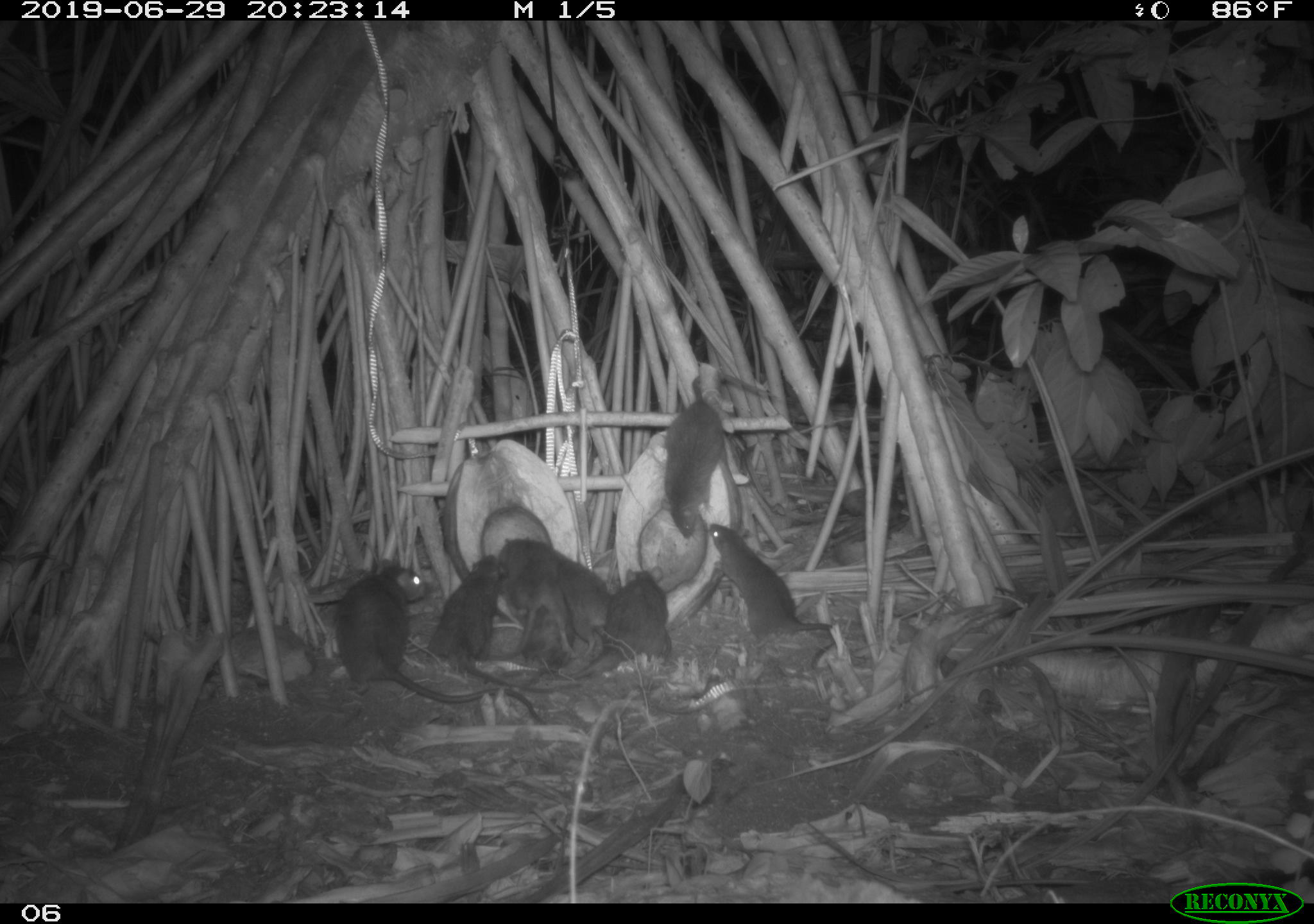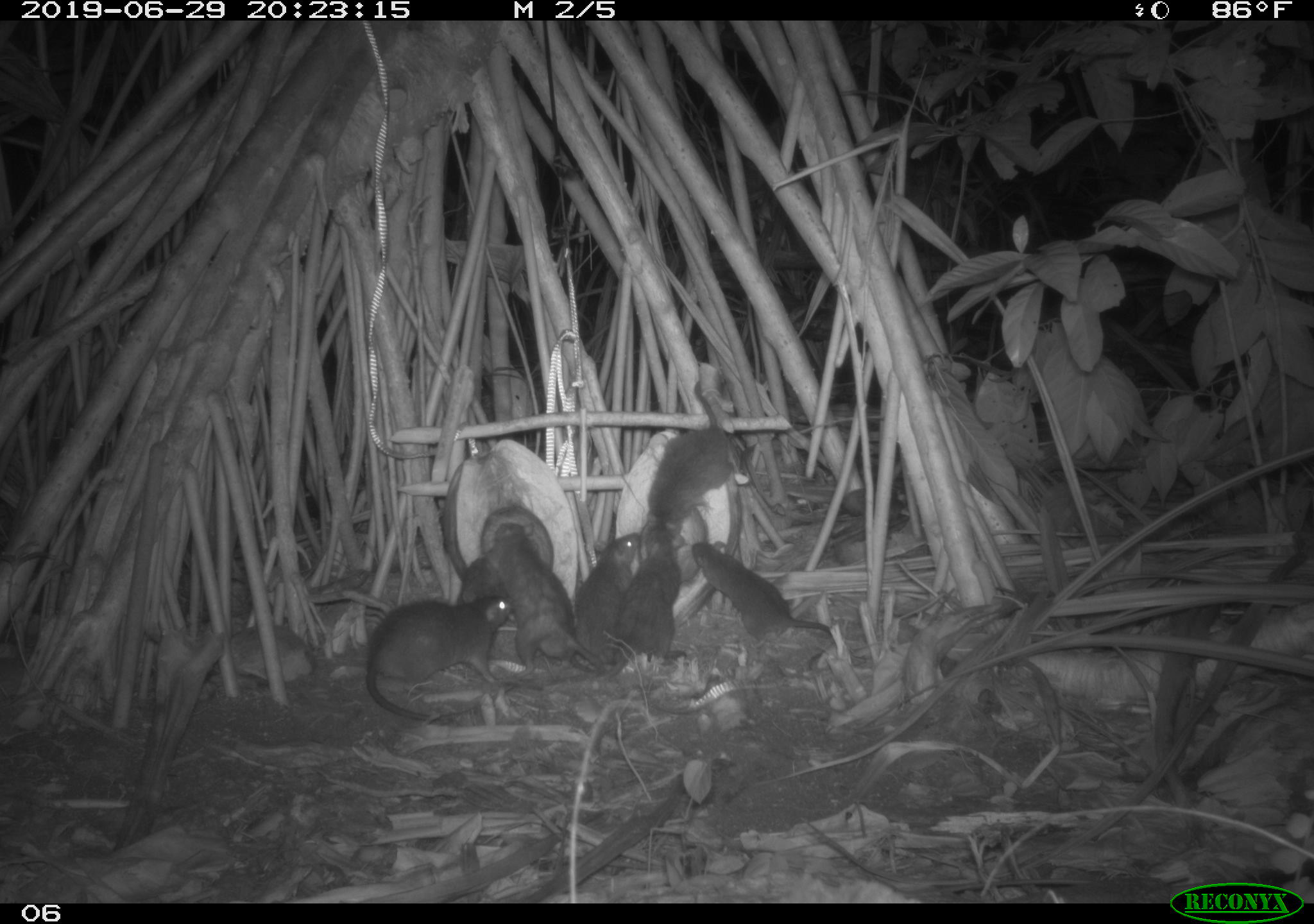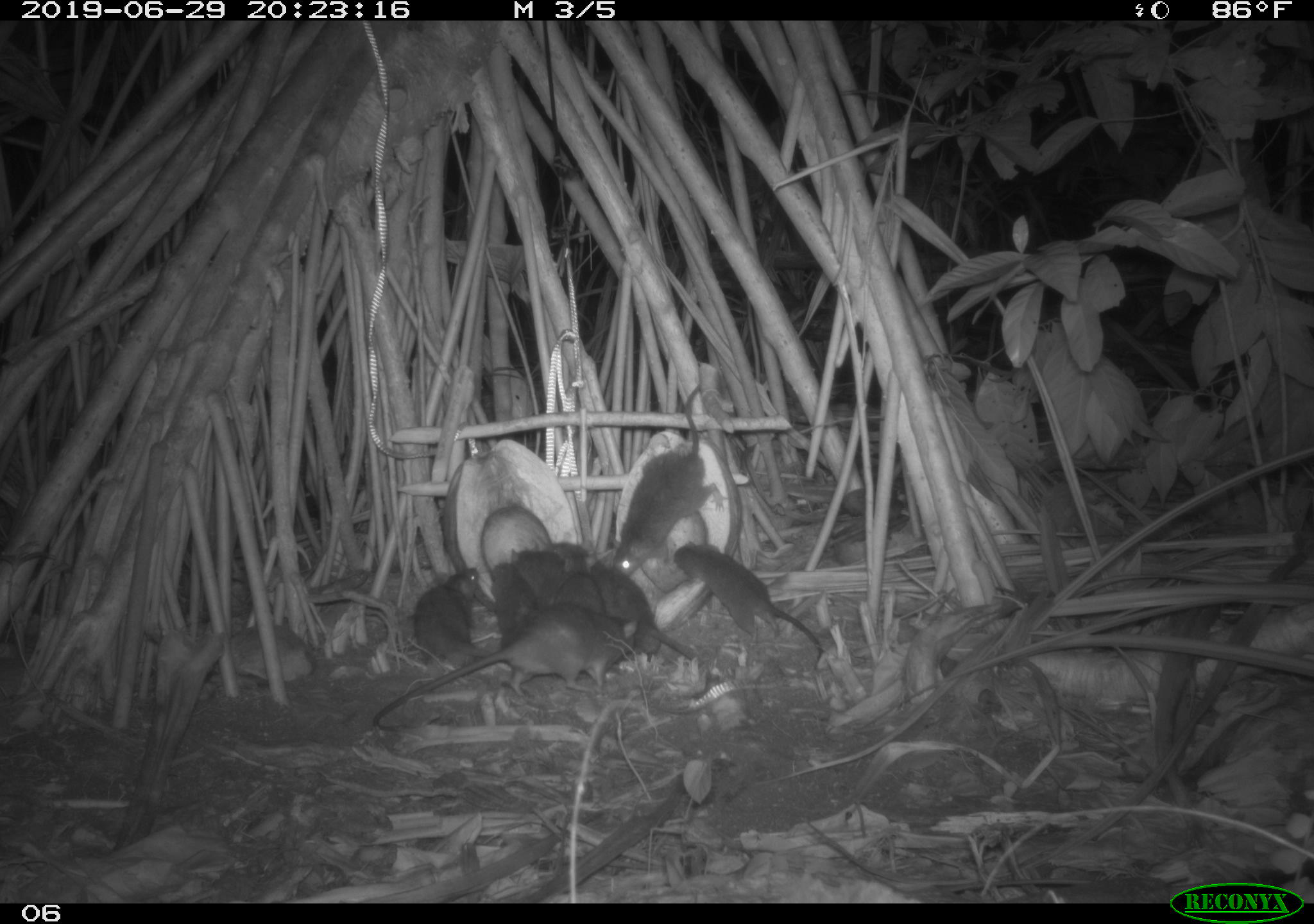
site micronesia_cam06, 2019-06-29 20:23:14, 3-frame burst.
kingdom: Animalia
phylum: Chordata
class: Mammalia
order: Rodentia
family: Muridae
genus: Rattus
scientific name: Rattus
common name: rat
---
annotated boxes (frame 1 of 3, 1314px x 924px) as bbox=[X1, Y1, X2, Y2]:
rat: bbox=[330, 560, 545, 722]; bbox=[708, 520, 845, 676]; bbox=[660, 362, 775, 543]; bbox=[501, 535, 616, 667]; bbox=[431, 551, 529, 686]; bbox=[576, 565, 686, 680]; bbox=[523, 587, 579, 696]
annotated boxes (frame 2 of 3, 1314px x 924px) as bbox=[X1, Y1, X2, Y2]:
rat: bbox=[485, 518, 620, 686]; bbox=[361, 590, 525, 727]; bbox=[688, 536, 842, 678]; bbox=[643, 378, 737, 549]; bbox=[619, 522, 695, 669]; bbox=[574, 529, 644, 667]; bbox=[447, 544, 516, 613]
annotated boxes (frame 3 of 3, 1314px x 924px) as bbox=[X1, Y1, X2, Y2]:
rat: bbox=[369, 607, 645, 731]; bbox=[611, 377, 726, 585]; bbox=[671, 539, 833, 661]; bbox=[547, 535, 699, 663]; bbox=[399, 565, 502, 671]; bbox=[508, 544, 581, 622]; bbox=[488, 558, 547, 653]; bbox=[552, 549, 603, 613]